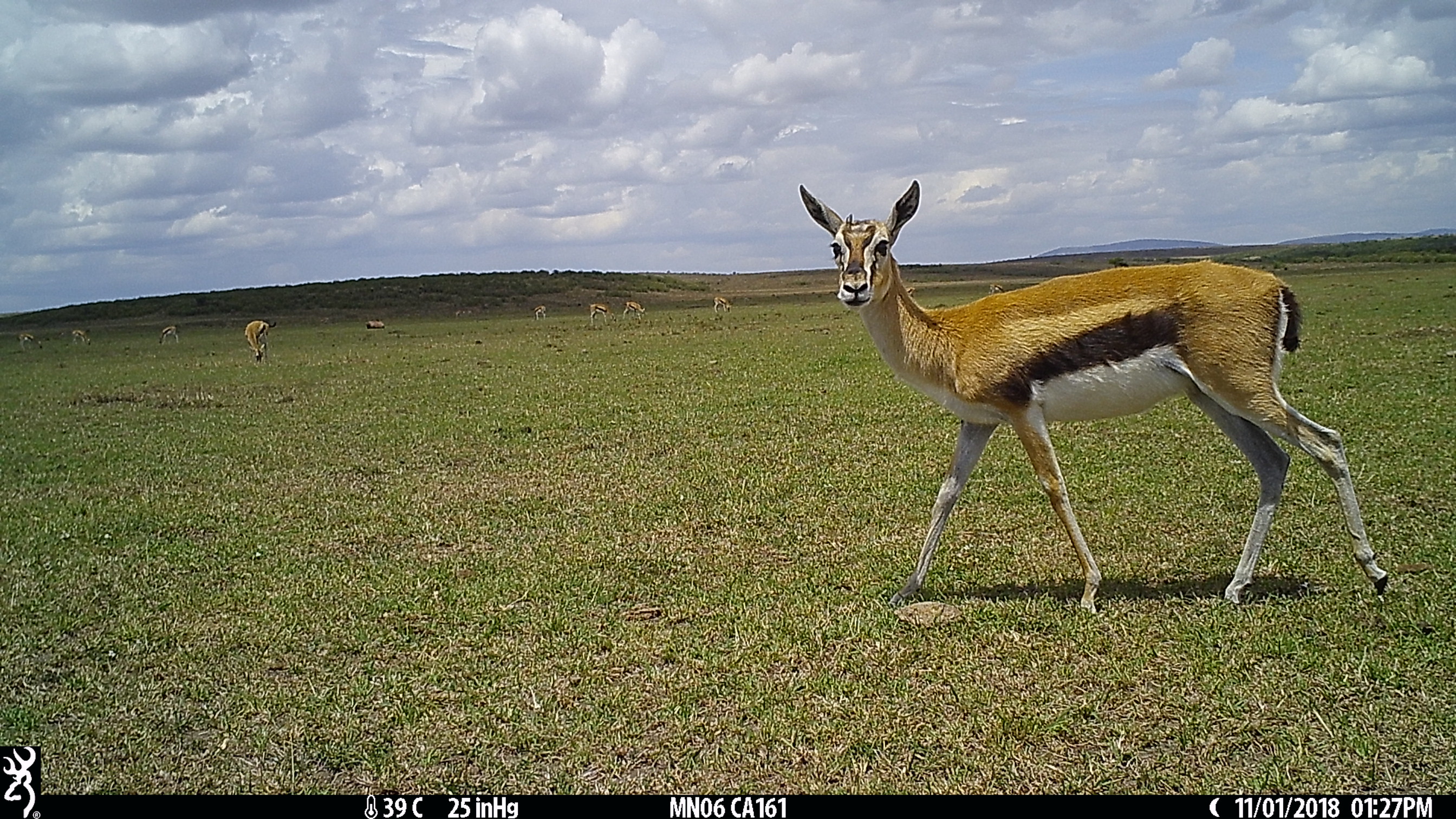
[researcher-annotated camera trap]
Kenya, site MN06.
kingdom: Animalia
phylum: Chordata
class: Mammalia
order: Artiodactyla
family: Bovidae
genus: Eudorcas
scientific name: Eudorcas thomsonii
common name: thomon's gazelle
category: gazelle thomsons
Gazelle thomsons (thomon's gazelle) (Eudorcas thomsonii).